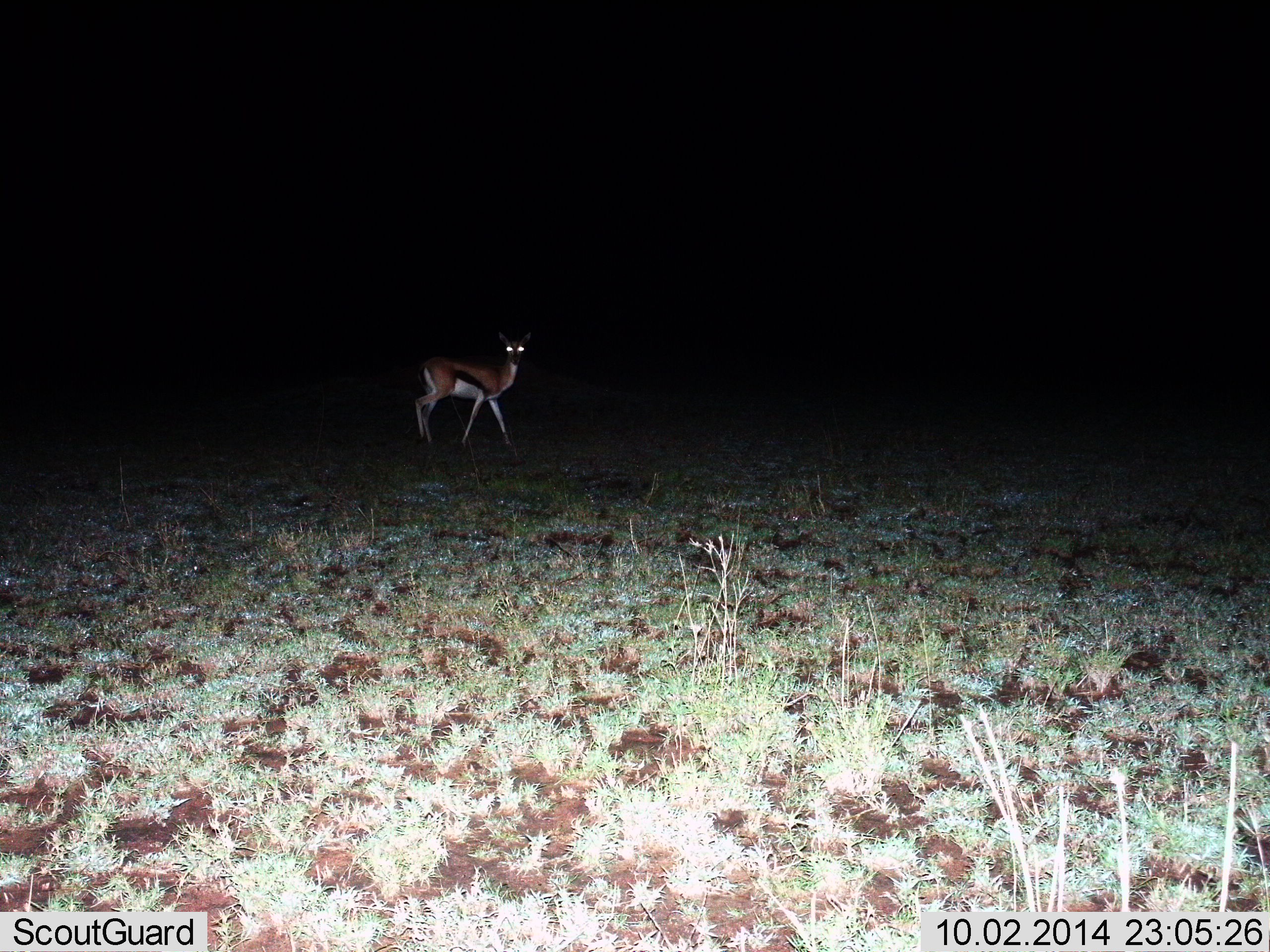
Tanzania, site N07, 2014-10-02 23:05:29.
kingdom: Animalia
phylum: Chordata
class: Mammalia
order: Artiodactyla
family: Bovidae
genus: Eudorcas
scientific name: Eudorcas thomsonii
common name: thomson's gazelle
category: gazellethomsons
Gazellethomsons (thomson's gazelle) (Eudorcas thomsonii), count 1. Behavior (volunteer vote fractions): standing 80%, resting 0%, moving 20%, interacting 0%. Young present (vote fraction): 0%. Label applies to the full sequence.